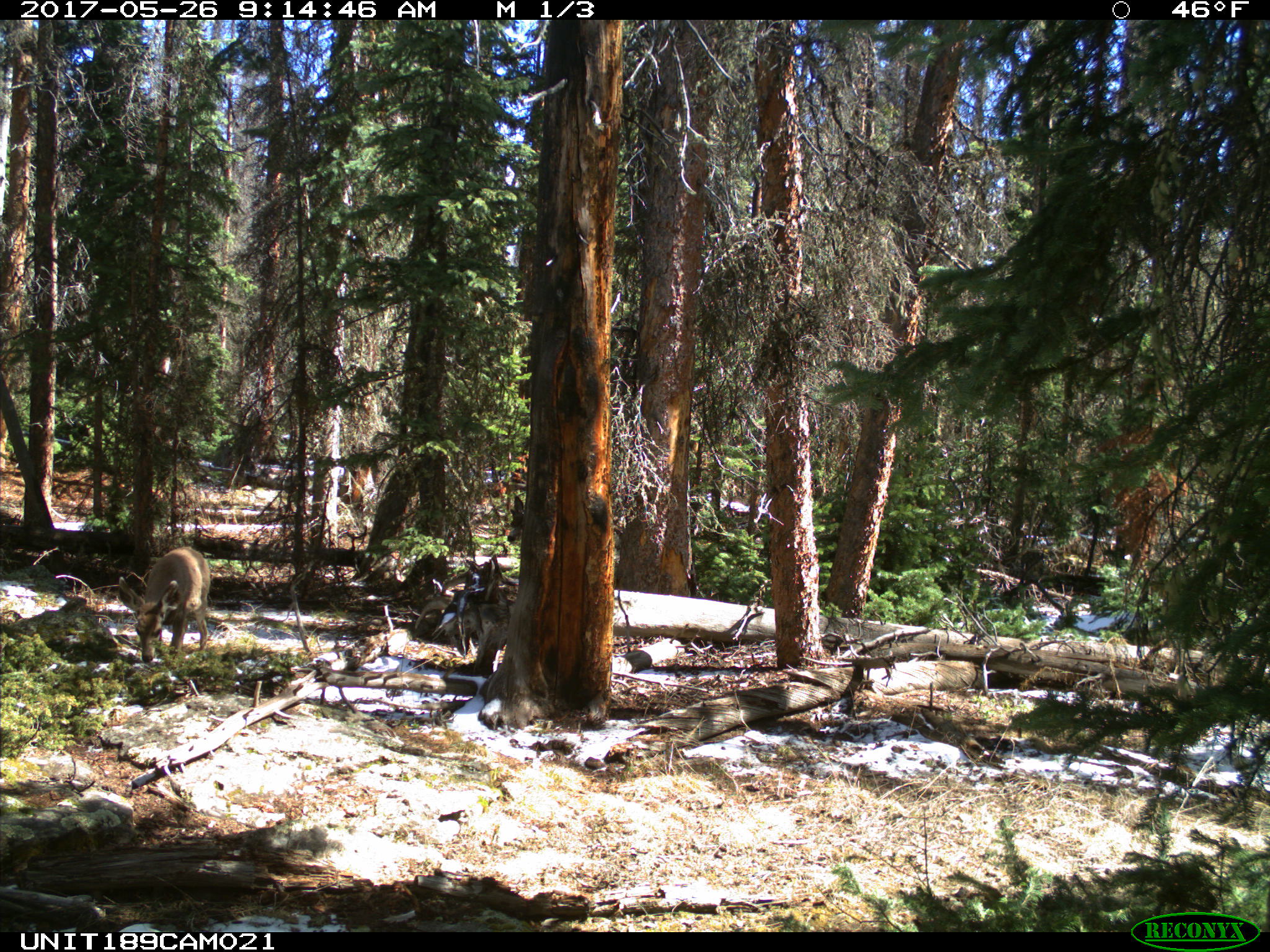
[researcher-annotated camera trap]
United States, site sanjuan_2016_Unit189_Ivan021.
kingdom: Animalia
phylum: Chordata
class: Mammalia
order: Artiodactyla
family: Cervidae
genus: Odocoileus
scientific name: Odocoileus hemionus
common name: mule deer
Odocoileus hemionus (mule deer).